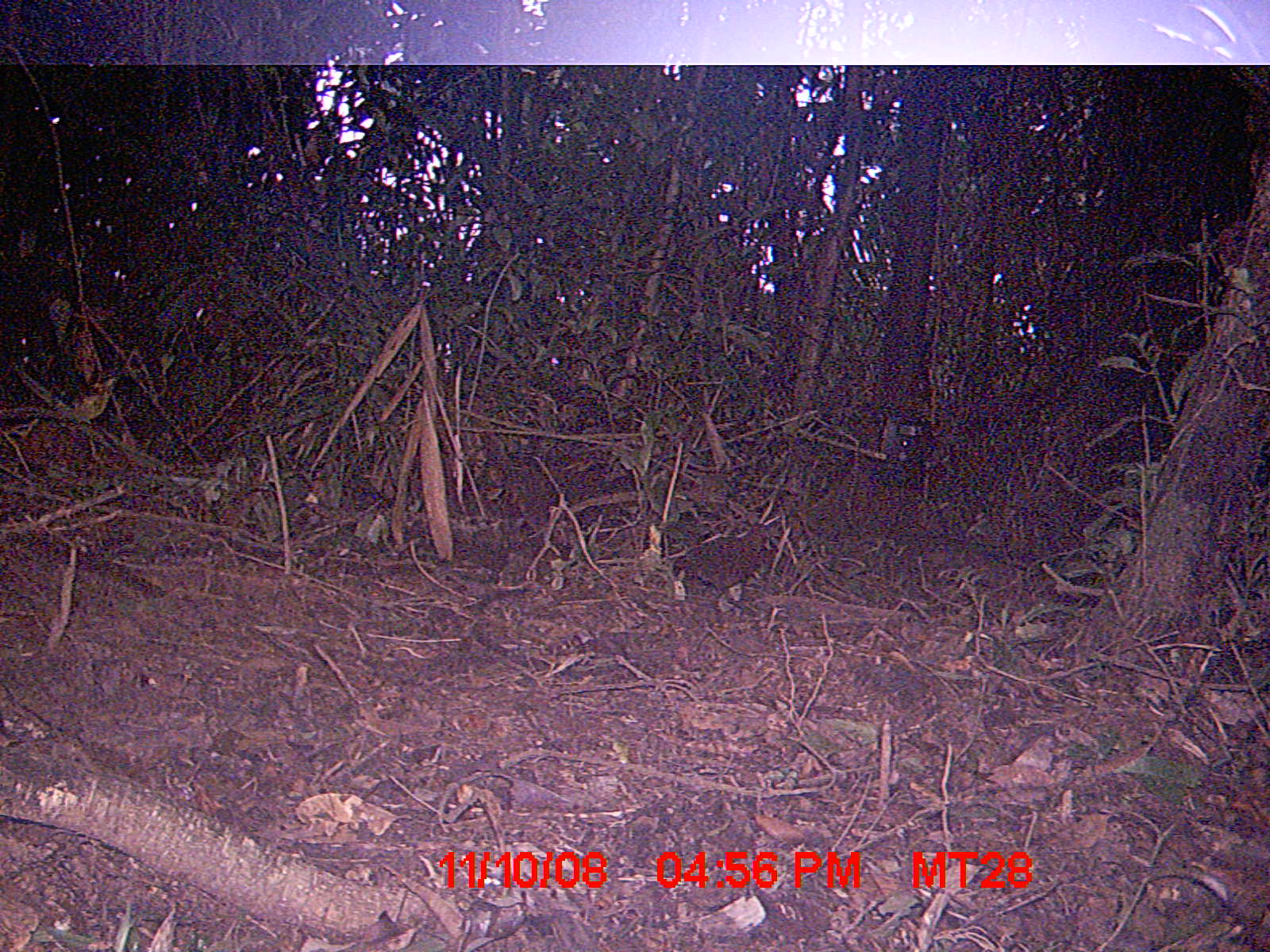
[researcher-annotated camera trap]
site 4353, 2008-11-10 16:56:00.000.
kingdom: Animalia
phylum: Chordata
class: Aves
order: Cuculiformes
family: Cuculidae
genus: Coua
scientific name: Coua serriana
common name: red-breasted coua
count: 3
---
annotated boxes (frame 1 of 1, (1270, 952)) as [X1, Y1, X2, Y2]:
coua serriana: [670, 520, 775, 604]